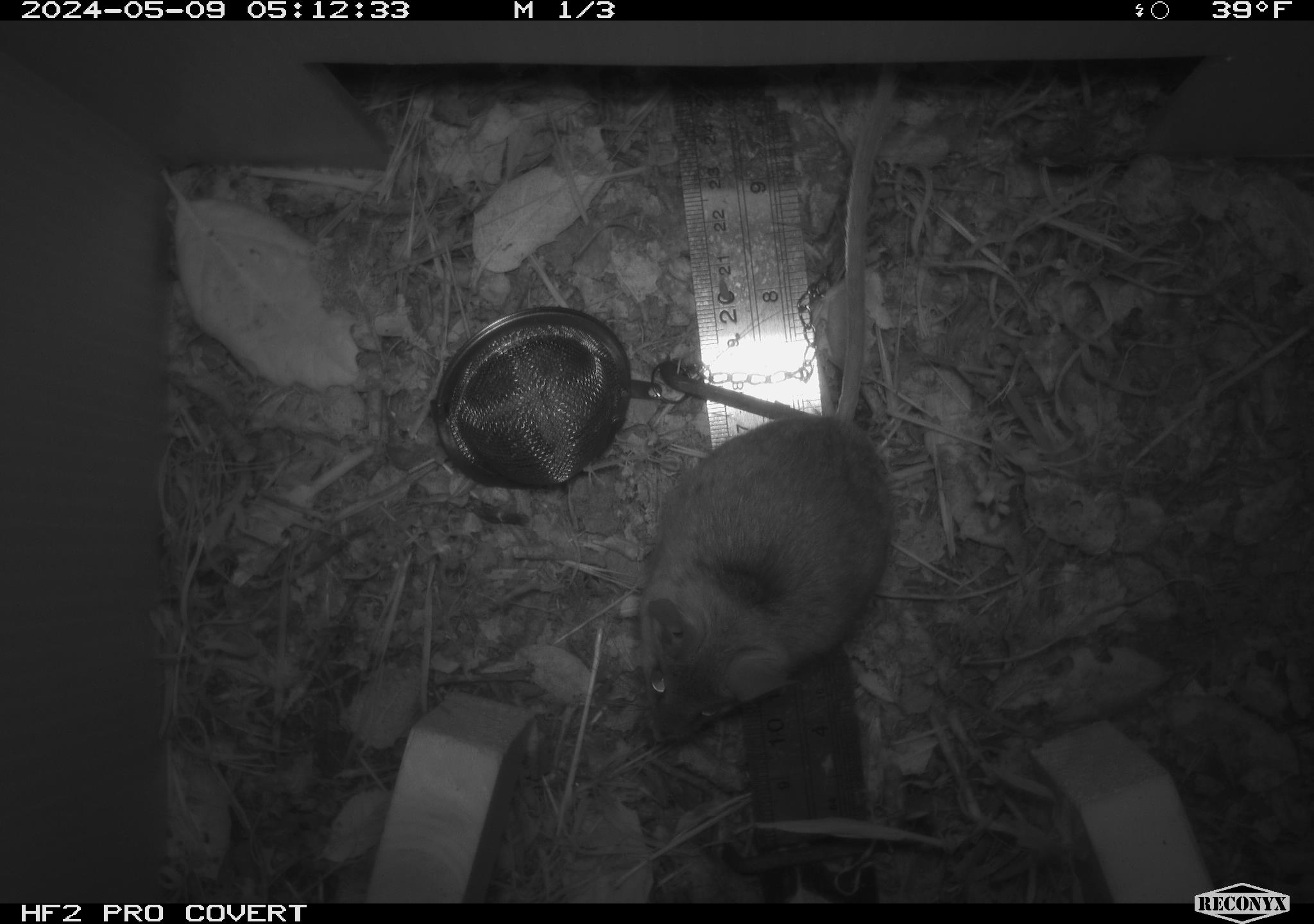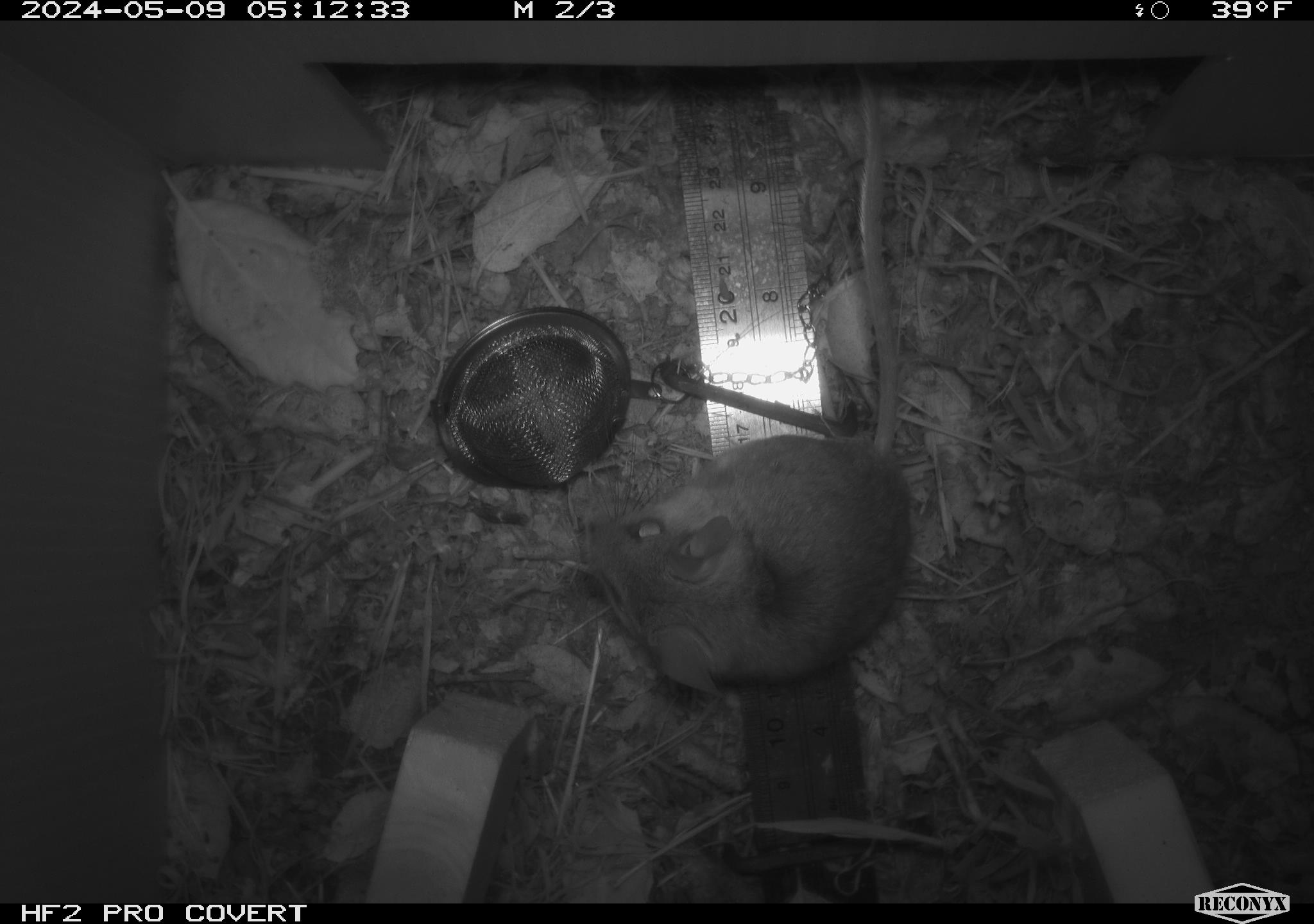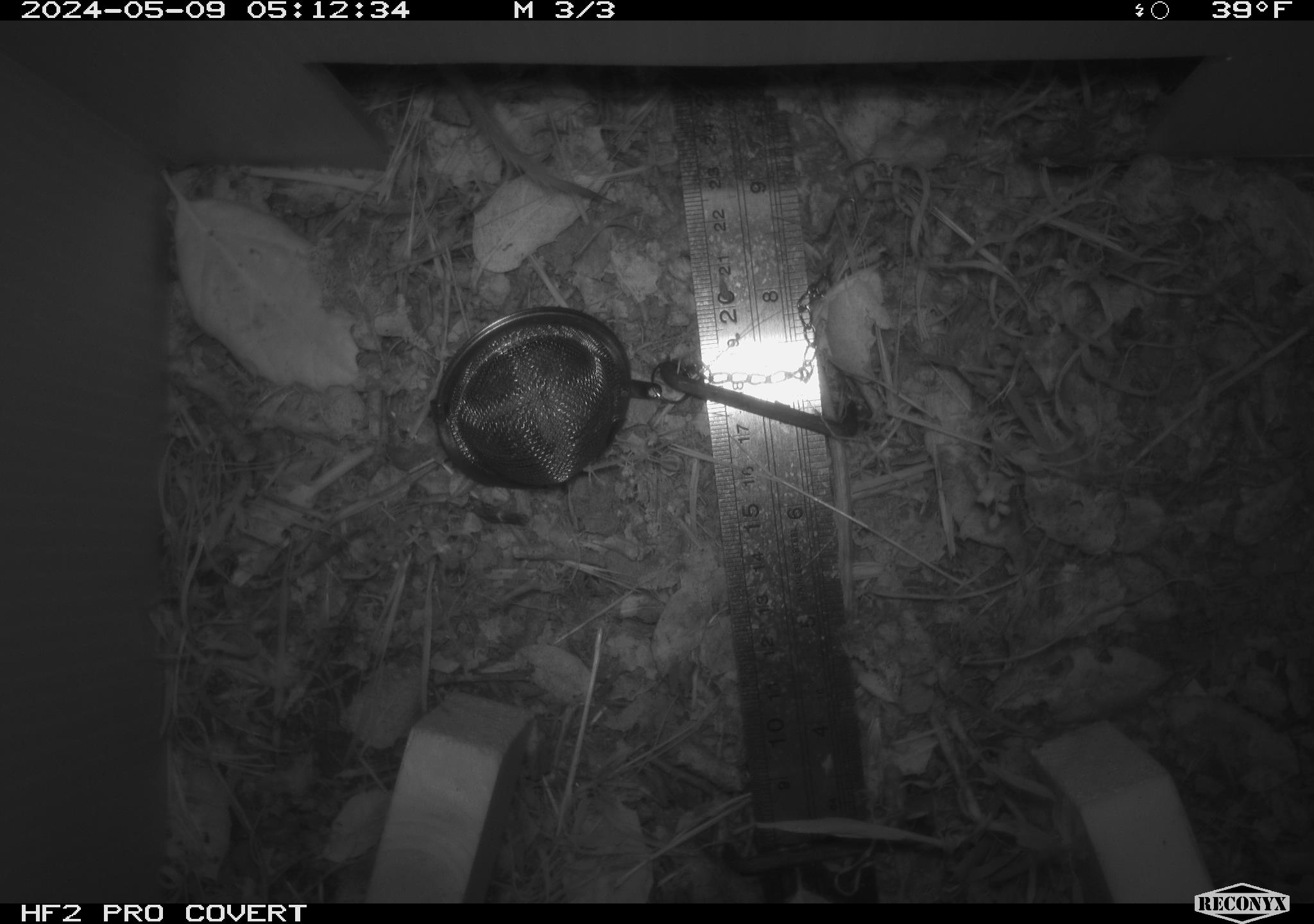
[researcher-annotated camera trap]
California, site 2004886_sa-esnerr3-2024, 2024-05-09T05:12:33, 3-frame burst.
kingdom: Animalia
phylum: Chordata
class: Mammalia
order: Rodentia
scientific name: Rodentia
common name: rodent